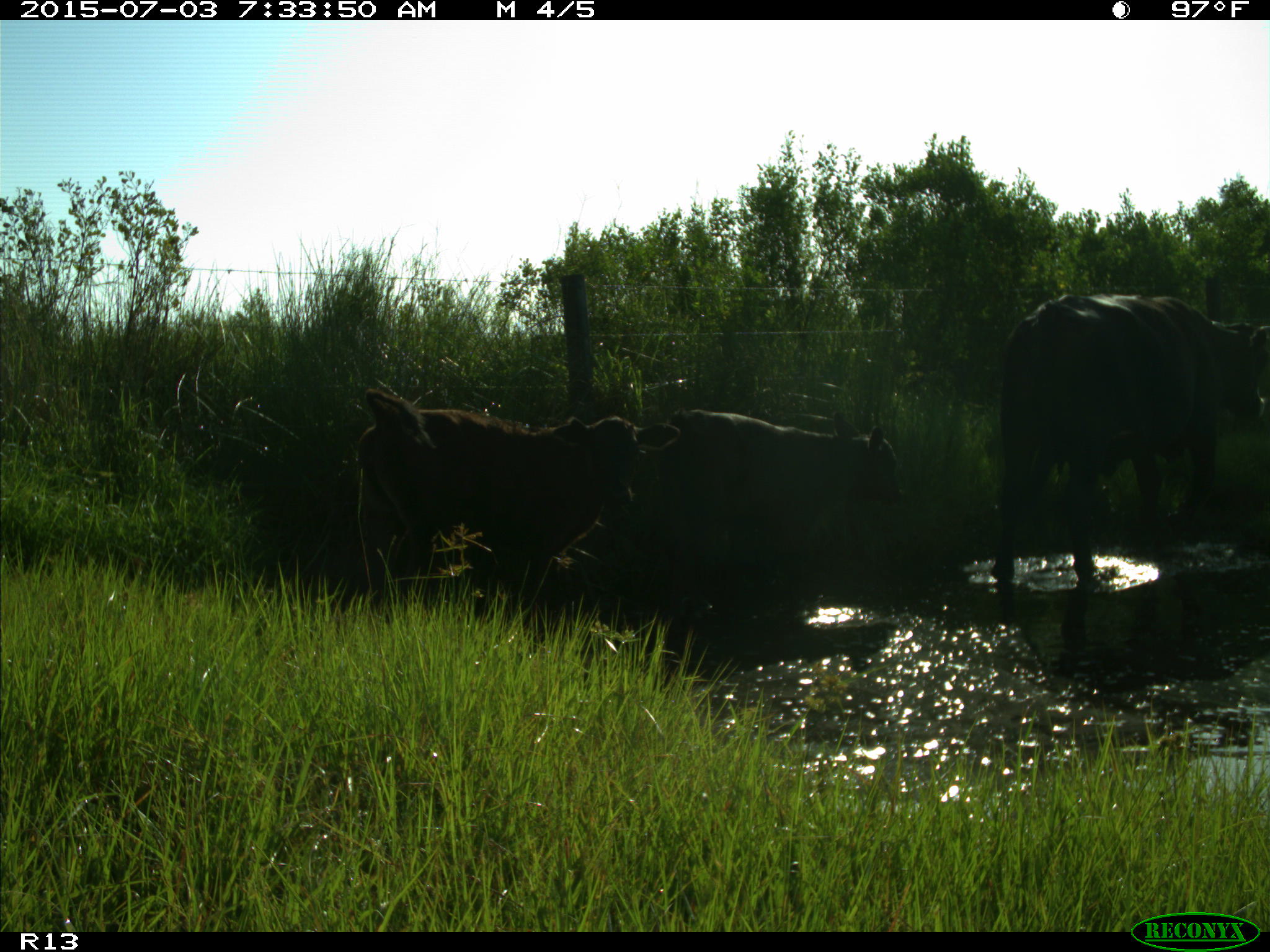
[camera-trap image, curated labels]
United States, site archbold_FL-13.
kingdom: Animalia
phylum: Chordata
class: Mammalia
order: Artiodactyla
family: Bovidae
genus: Bos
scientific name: Bos taurus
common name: domestic cow